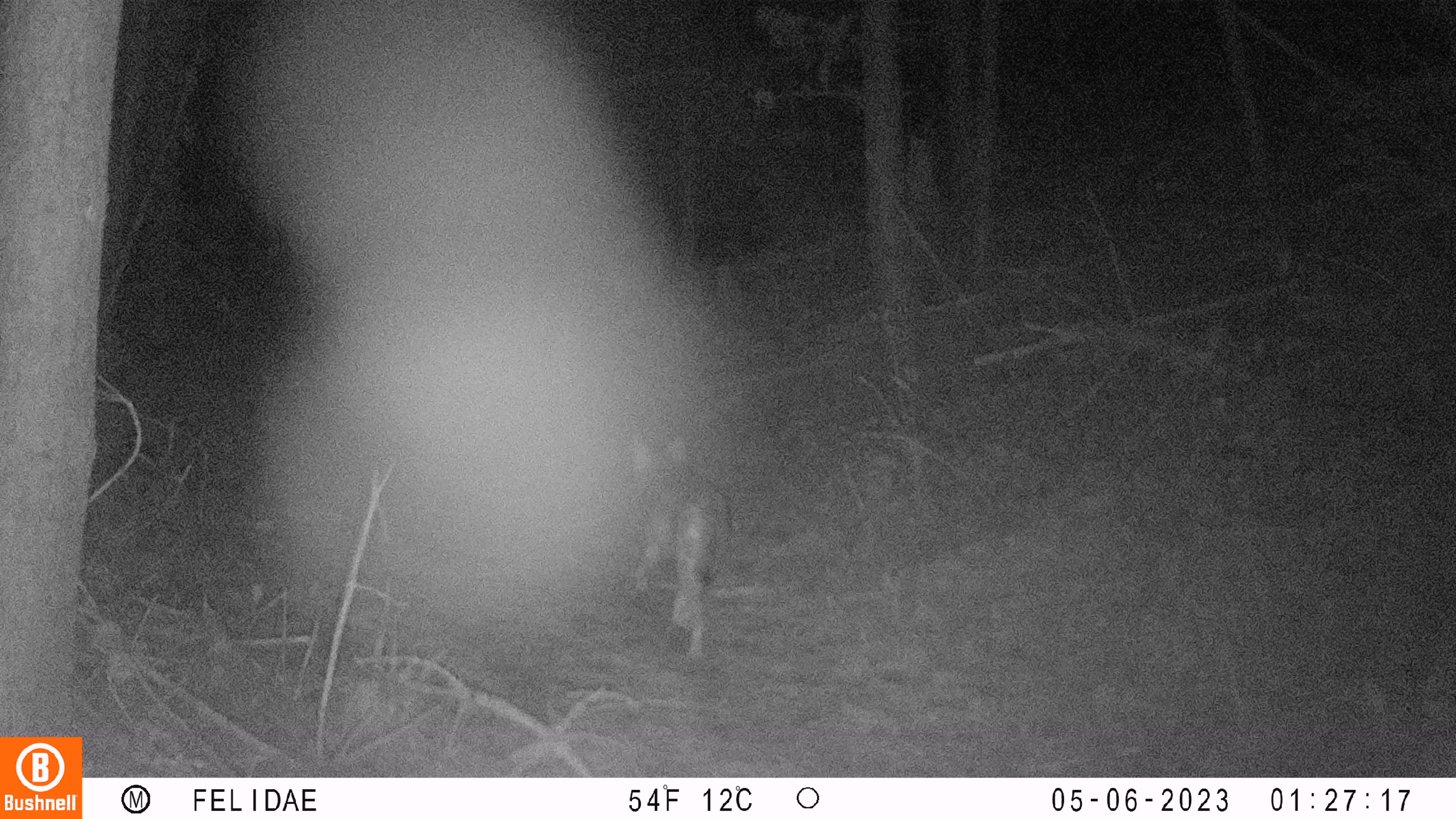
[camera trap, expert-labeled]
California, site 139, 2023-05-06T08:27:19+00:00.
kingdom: Animalia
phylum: Chordata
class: Mammalia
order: Carnivora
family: Canidae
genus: Canis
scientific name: Canis latrans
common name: coyote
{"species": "coyote (Canis latrans)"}